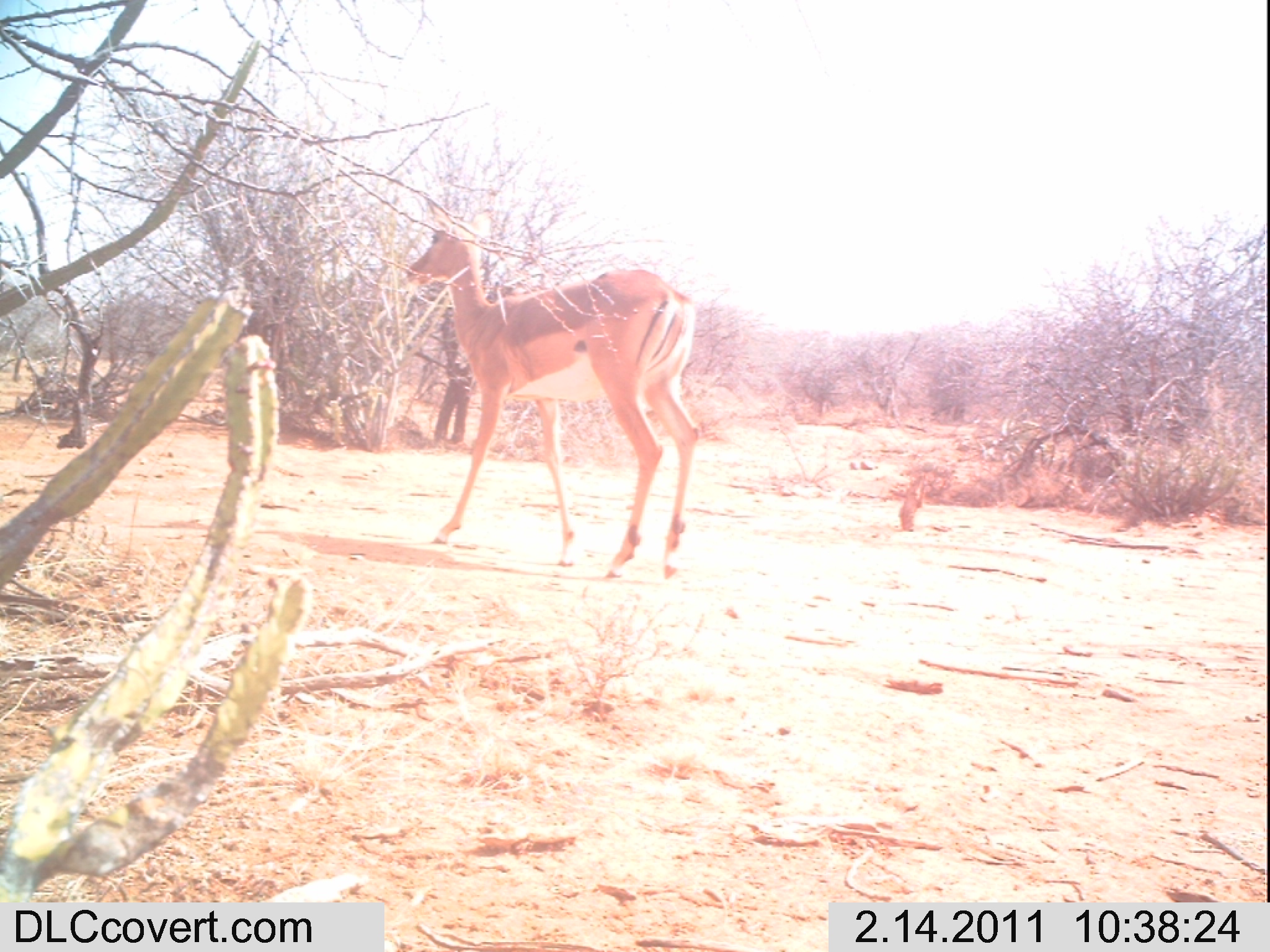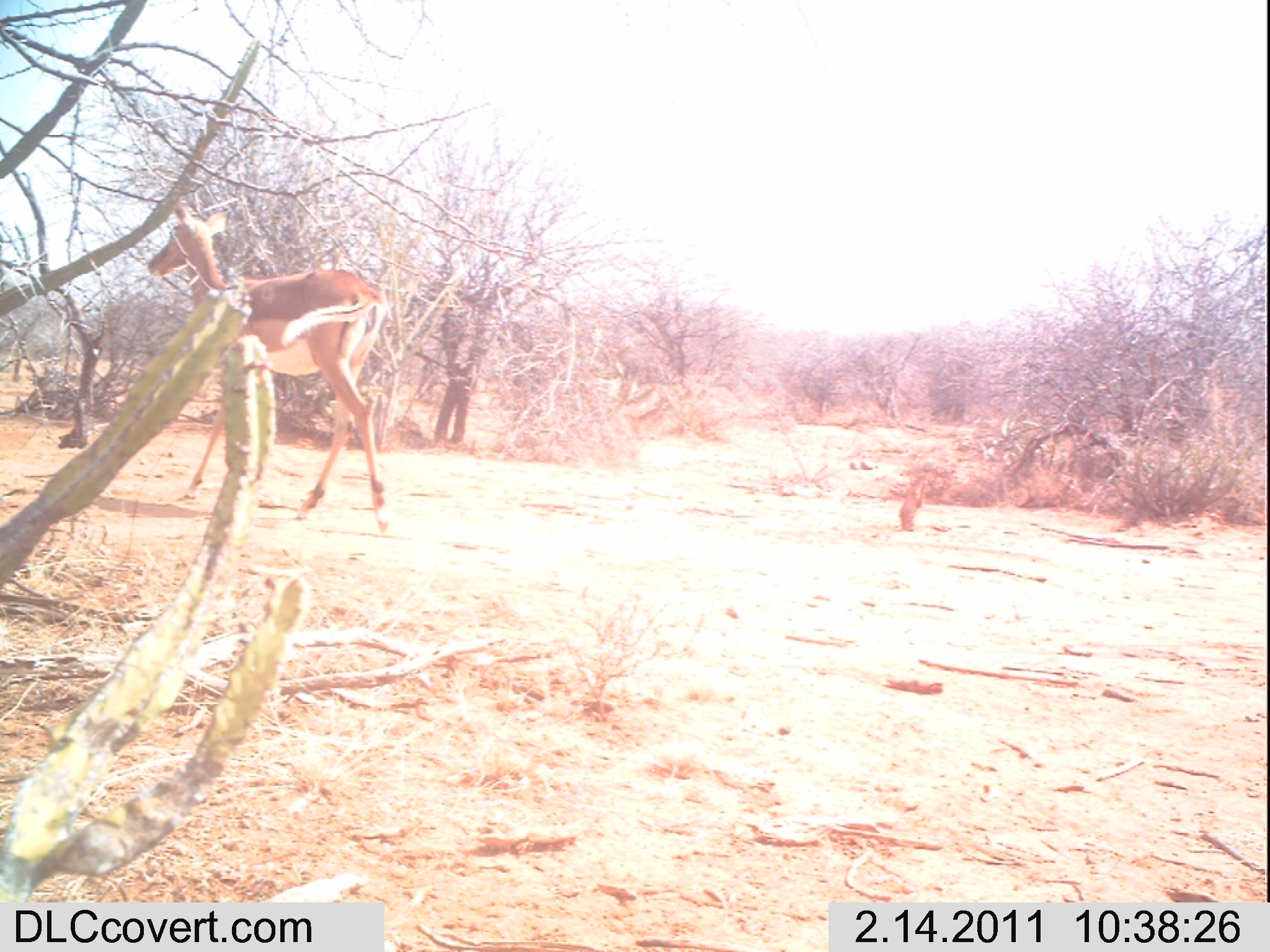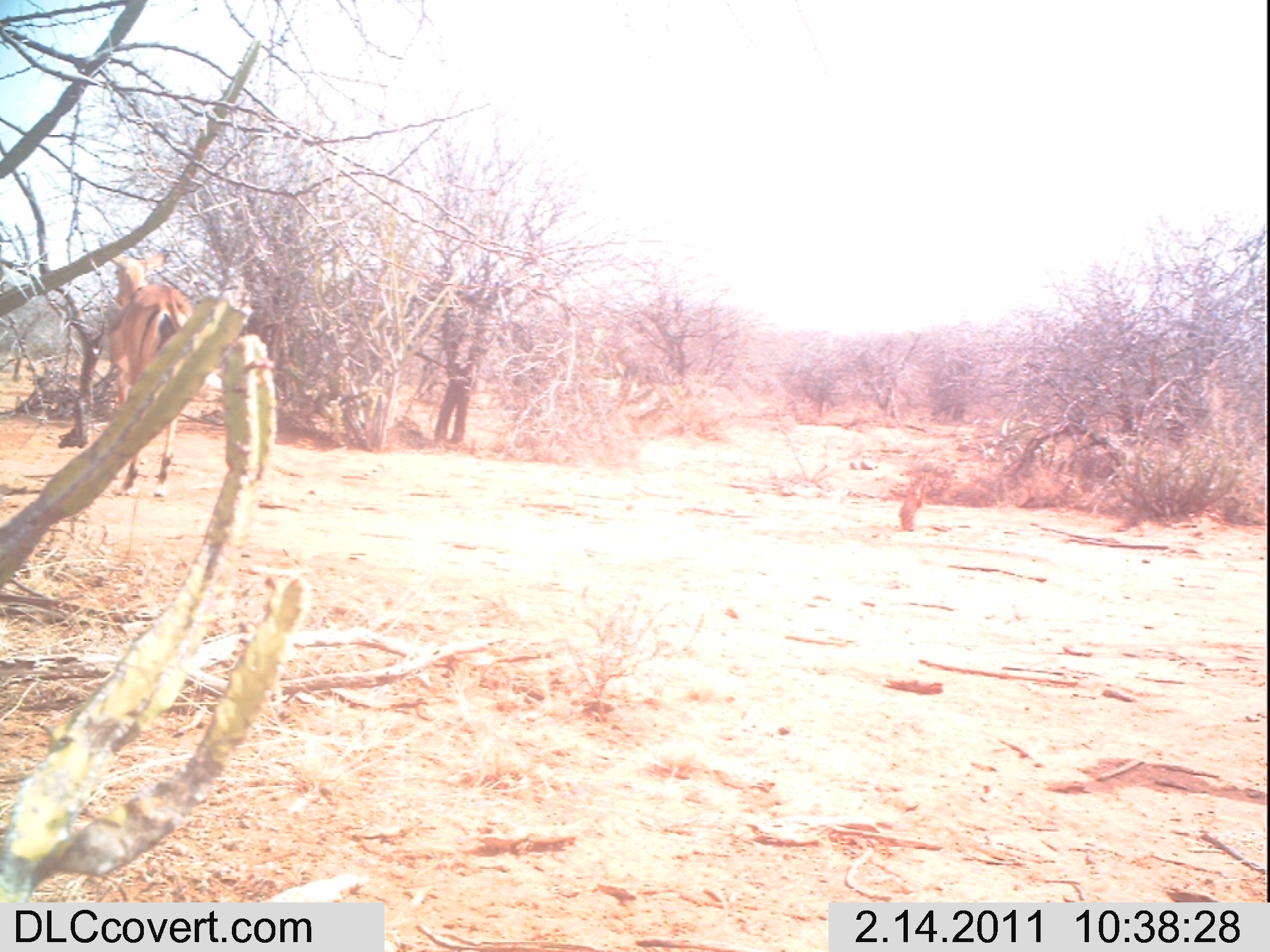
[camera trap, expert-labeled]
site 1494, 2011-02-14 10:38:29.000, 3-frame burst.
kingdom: Animalia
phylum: Chordata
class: Mammalia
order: Artiodactyla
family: Bovidae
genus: Aepyceros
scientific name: Aepyceros melampus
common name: impala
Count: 1.